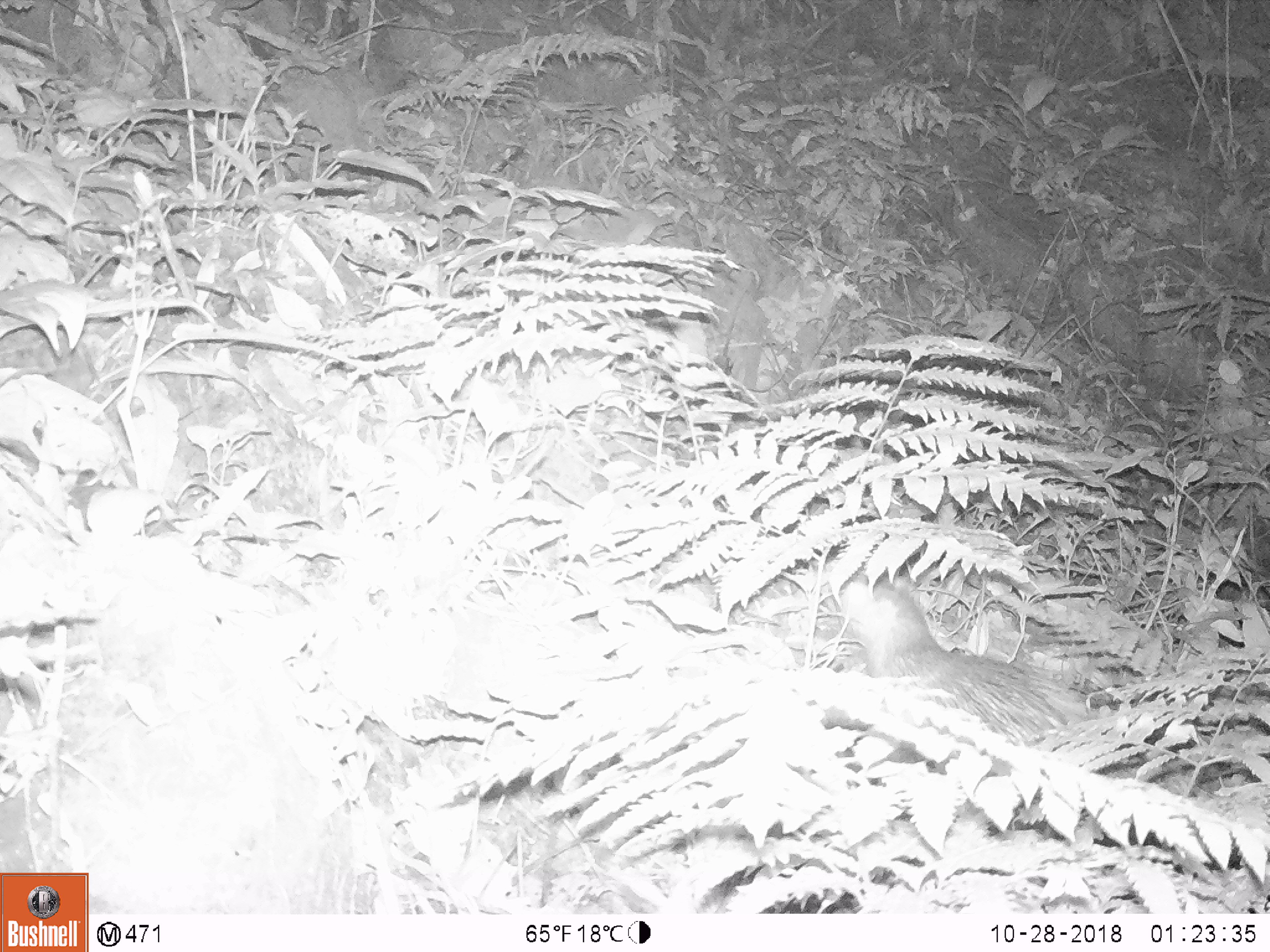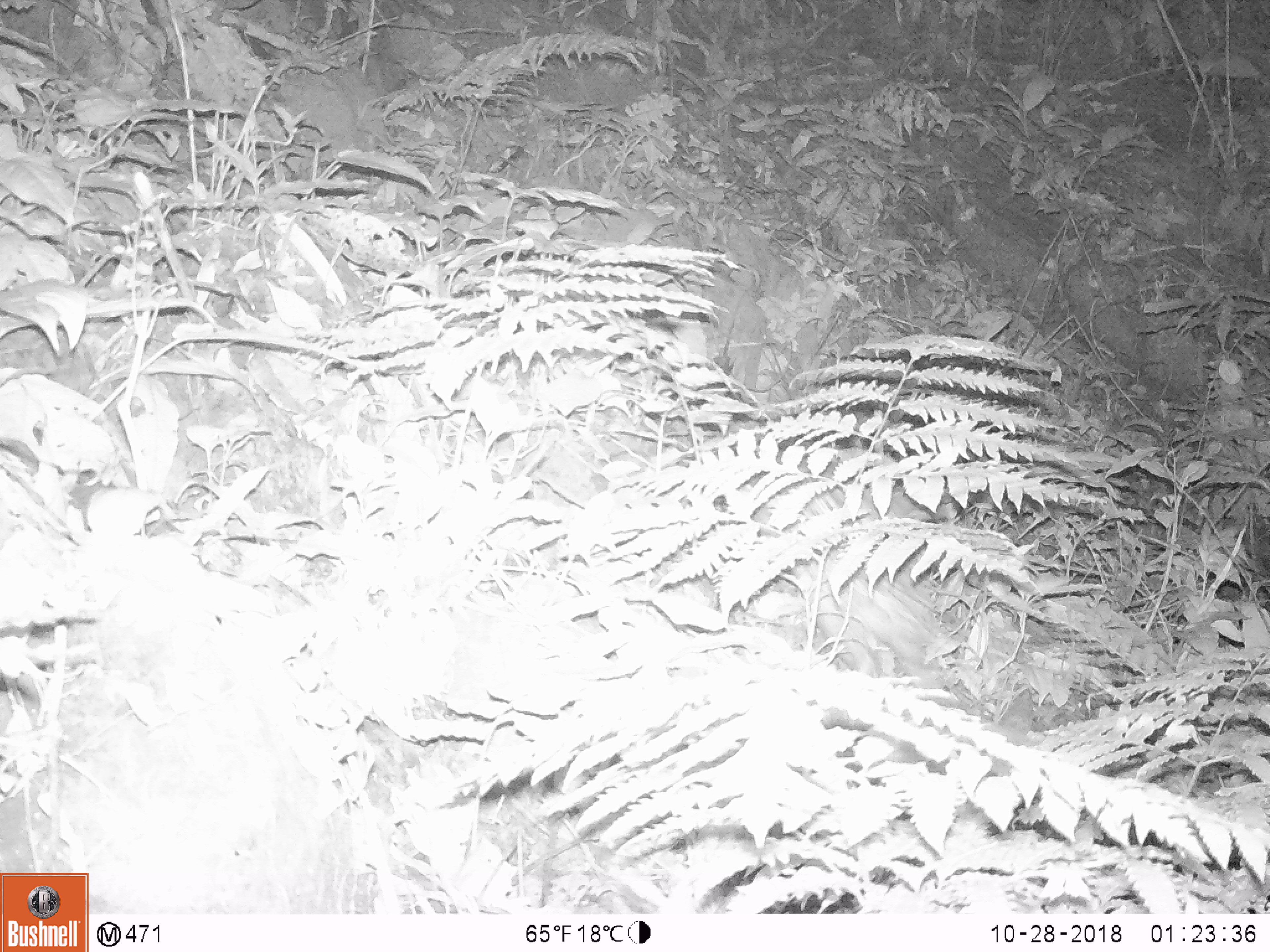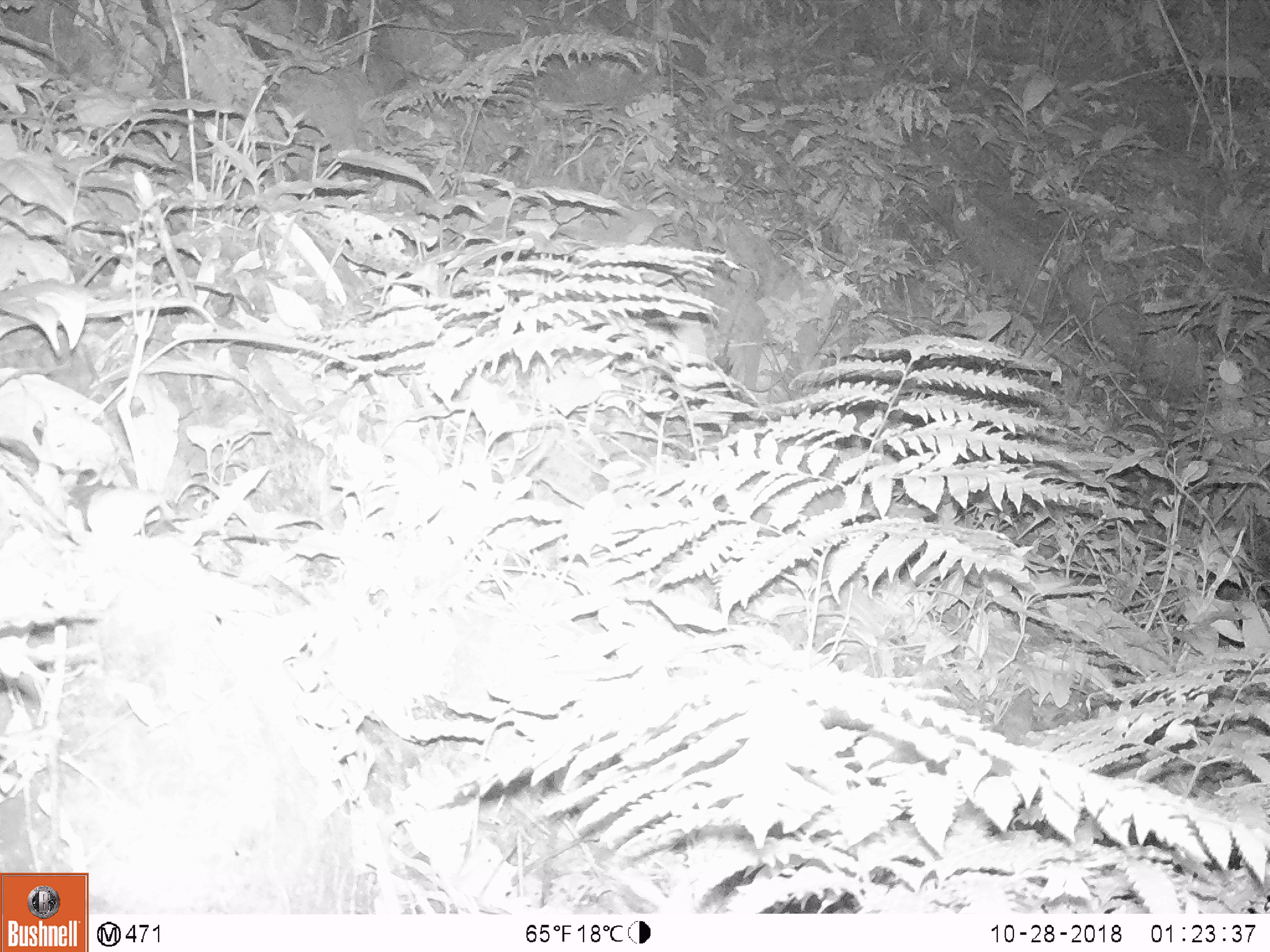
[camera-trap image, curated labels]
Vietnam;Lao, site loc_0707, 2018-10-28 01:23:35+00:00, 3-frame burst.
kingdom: Animalia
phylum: Chordata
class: Mammalia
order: Rodentia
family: Hystricidae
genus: Atherurus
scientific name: Atherurus macrourus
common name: asiatic brush-tailed porcupine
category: asiatic brush tailed porcupine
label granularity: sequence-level